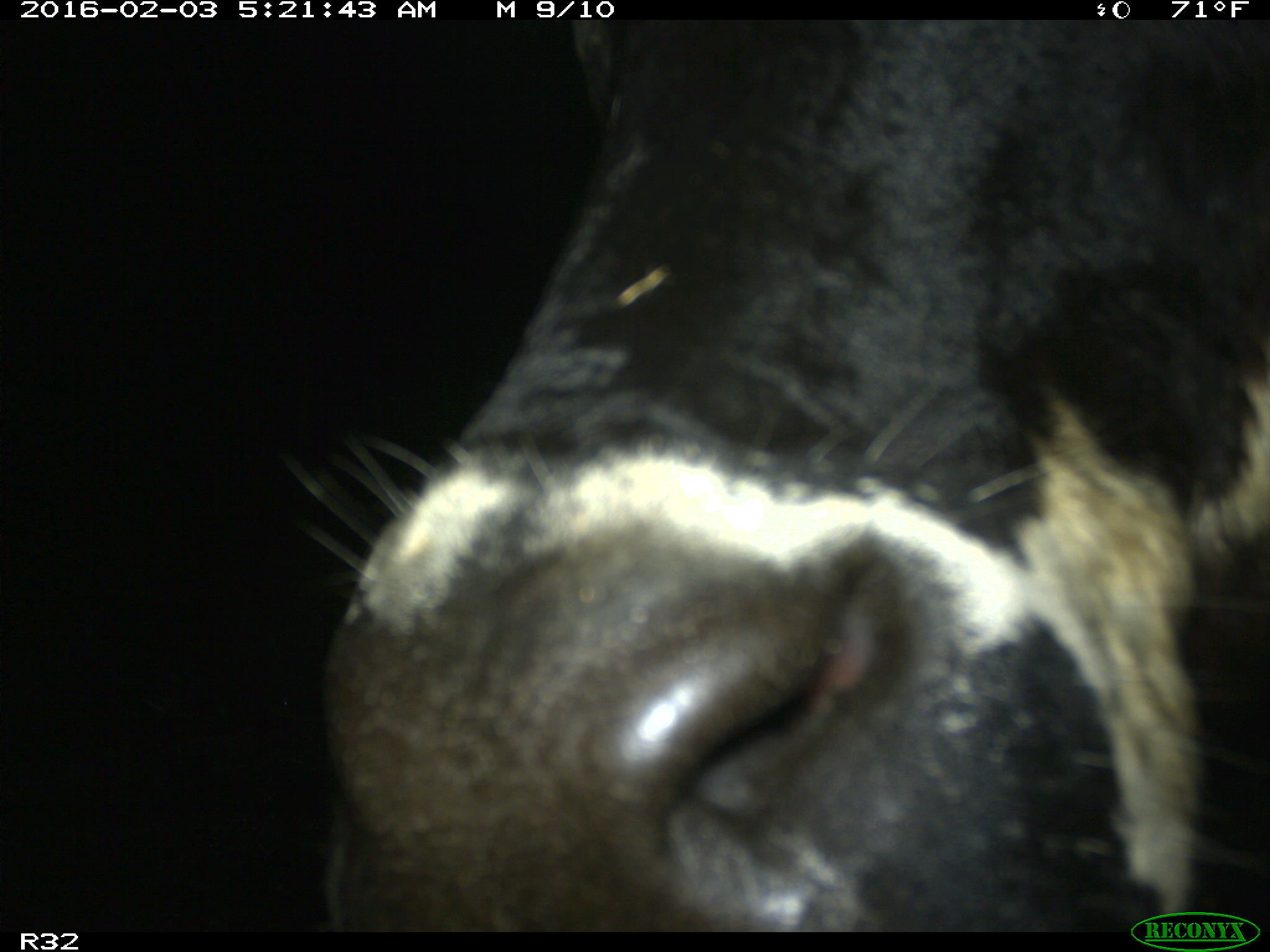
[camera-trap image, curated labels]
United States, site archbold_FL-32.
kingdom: Animalia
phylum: Chordata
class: Mammalia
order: Artiodactyla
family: Bovidae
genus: Bos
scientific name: Bos taurus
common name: domestic cow